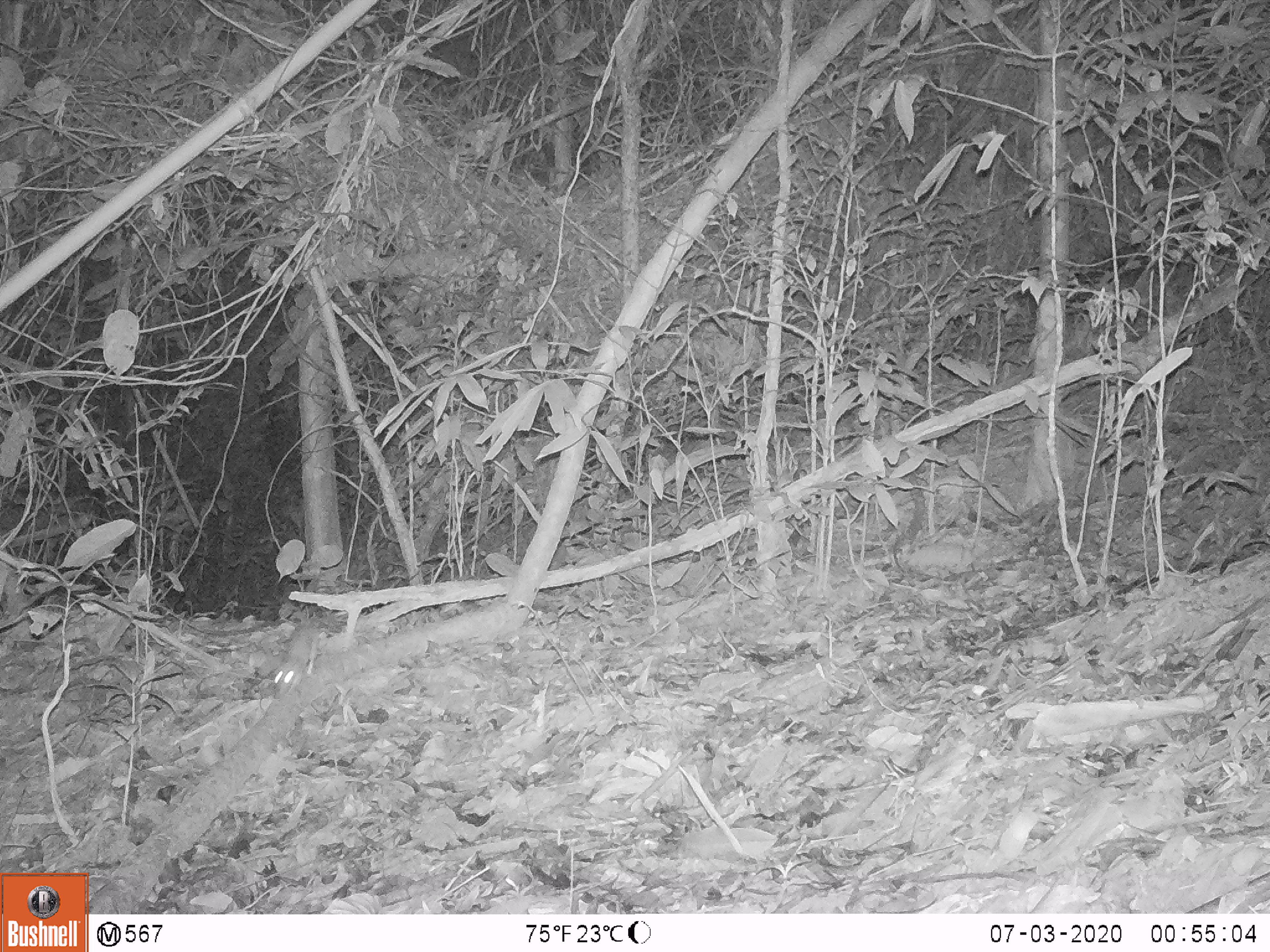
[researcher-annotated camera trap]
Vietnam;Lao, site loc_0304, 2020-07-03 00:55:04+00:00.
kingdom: Animalia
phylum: Chordata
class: Mammalia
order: Rodentia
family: Muridae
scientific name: Muridae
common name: old-world mice and rats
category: unidentified murid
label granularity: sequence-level